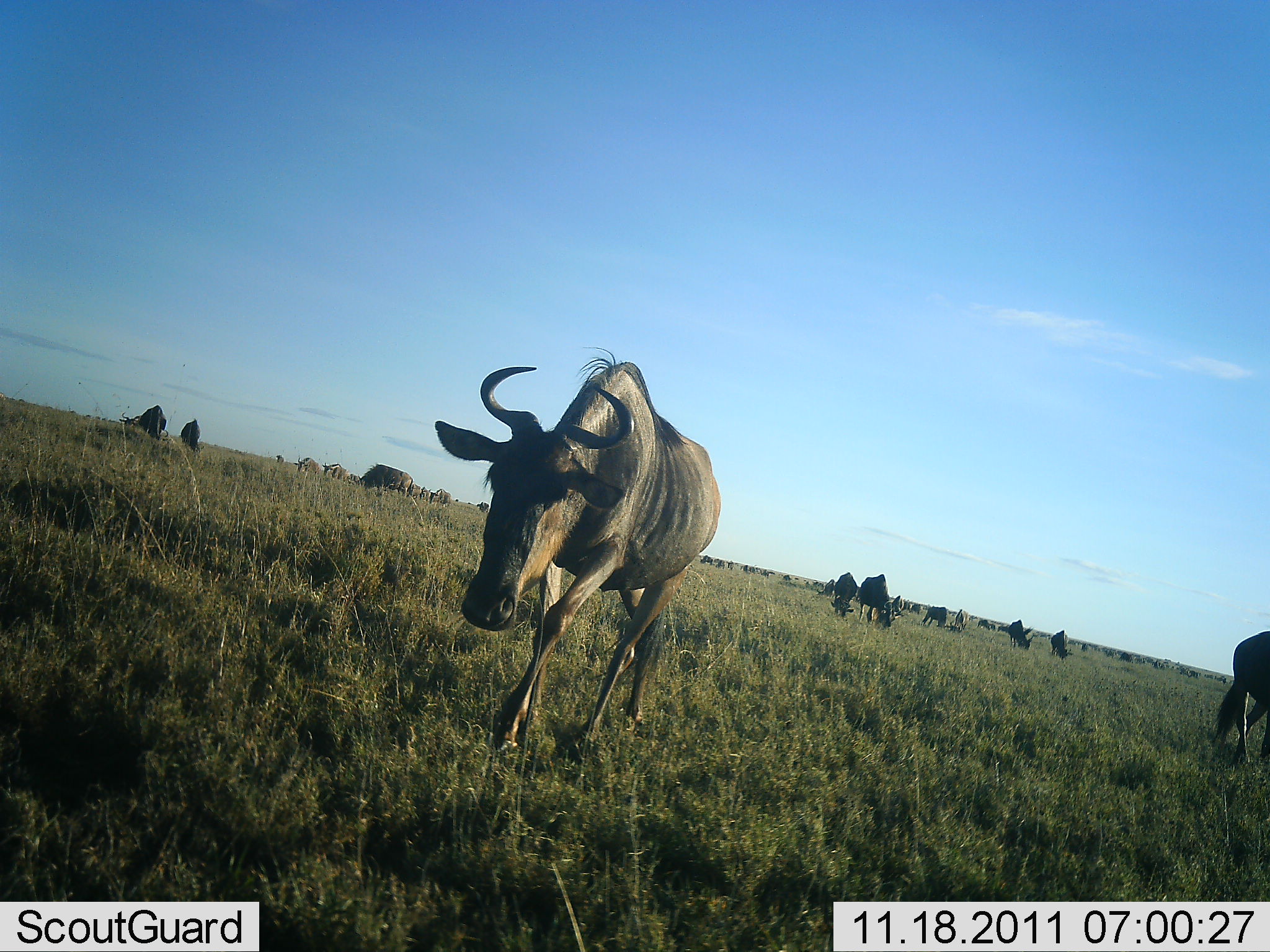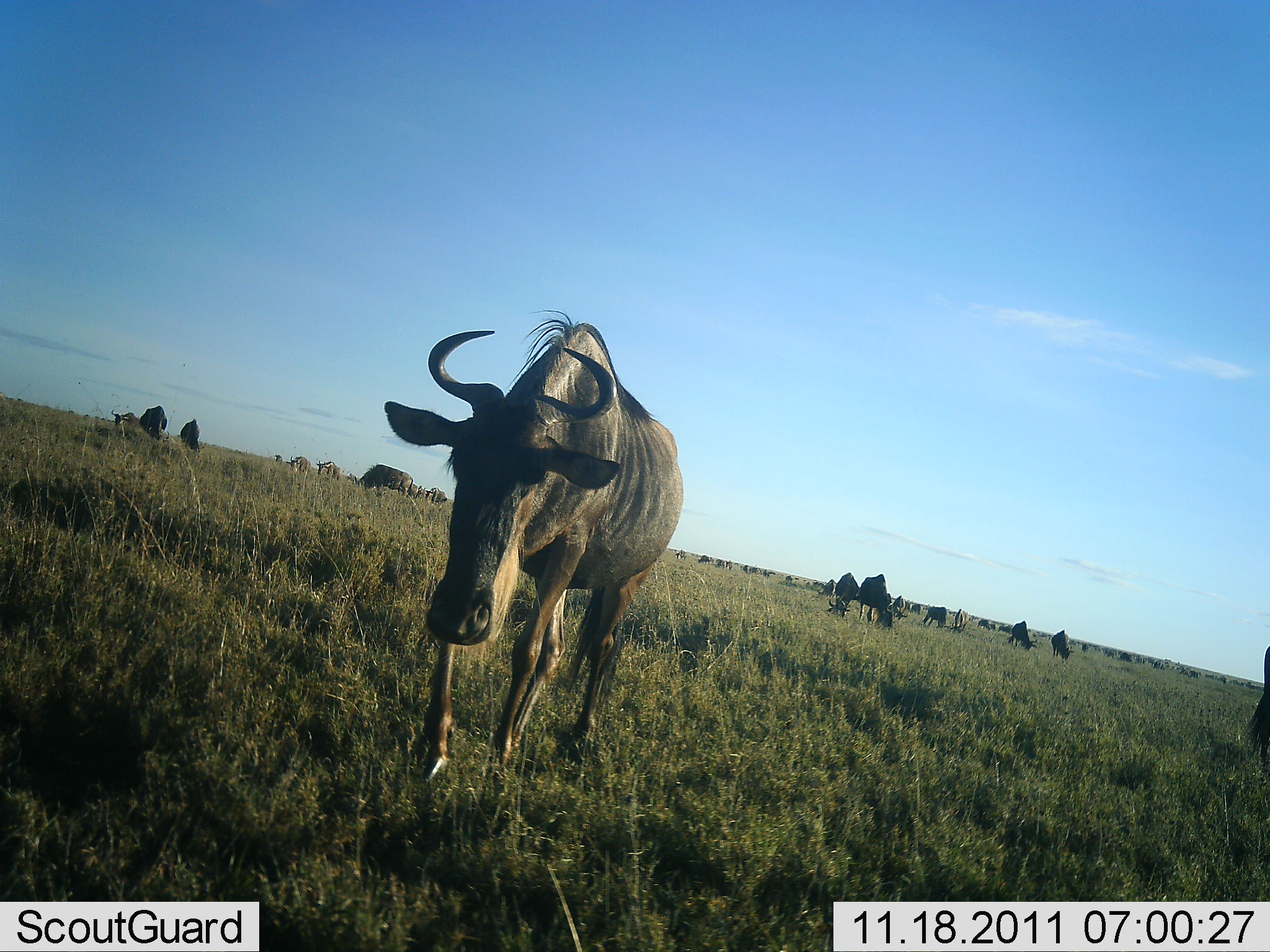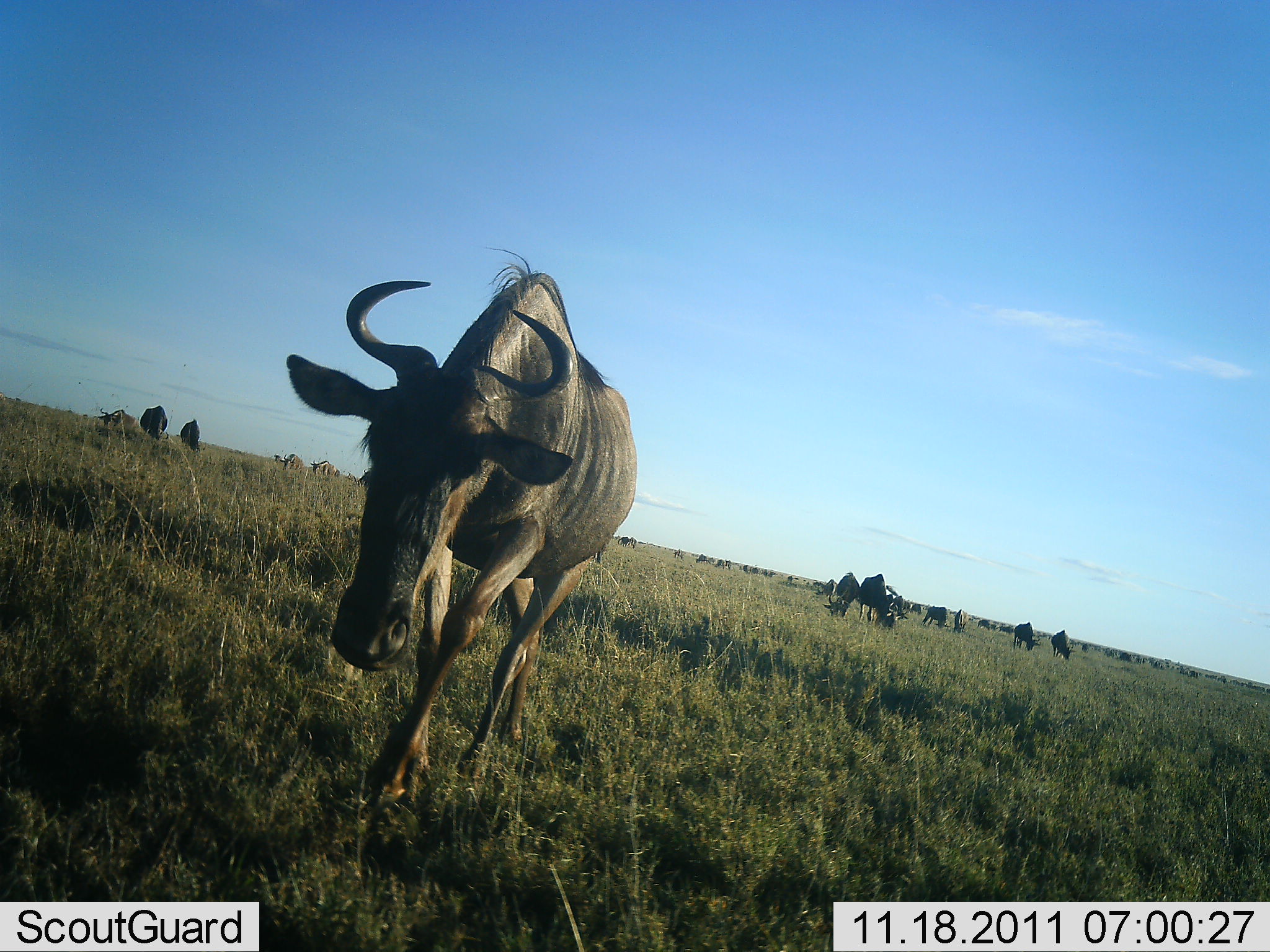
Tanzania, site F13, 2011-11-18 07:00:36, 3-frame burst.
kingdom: Animalia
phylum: Chordata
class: Mammalia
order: Artiodactyla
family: Bovidae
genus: Connochaetes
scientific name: Connochaetes taurinus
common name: blue wildebeest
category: wildebeest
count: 11-50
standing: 29%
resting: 0%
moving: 86%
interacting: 7%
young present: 0%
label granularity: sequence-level